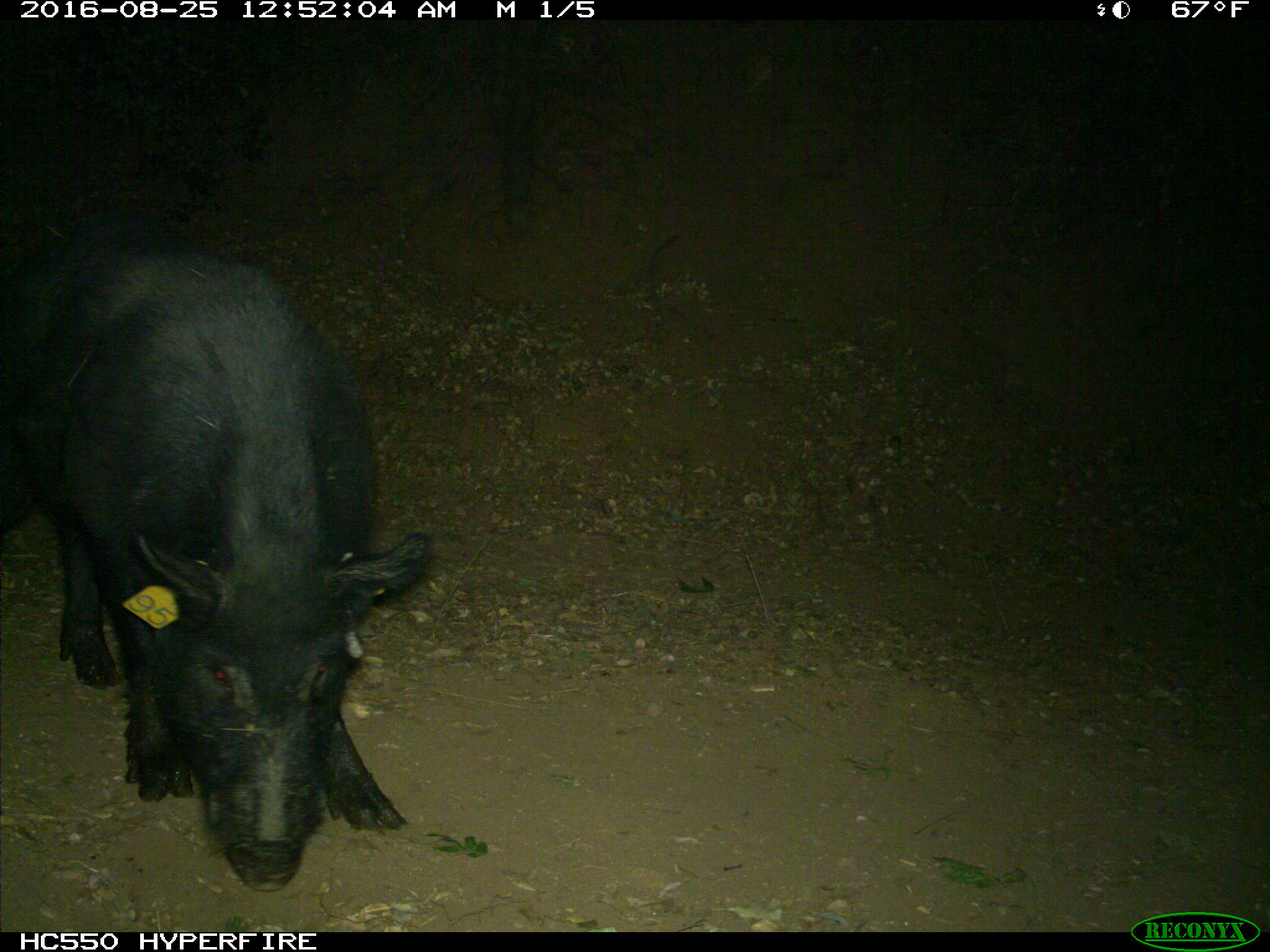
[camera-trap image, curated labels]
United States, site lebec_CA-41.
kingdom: Animalia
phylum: Chordata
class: Mammalia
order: Artiodactyla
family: Suidae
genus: Sus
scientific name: Sus scrofa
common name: wild boar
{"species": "Sus scrofa (wild boar)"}